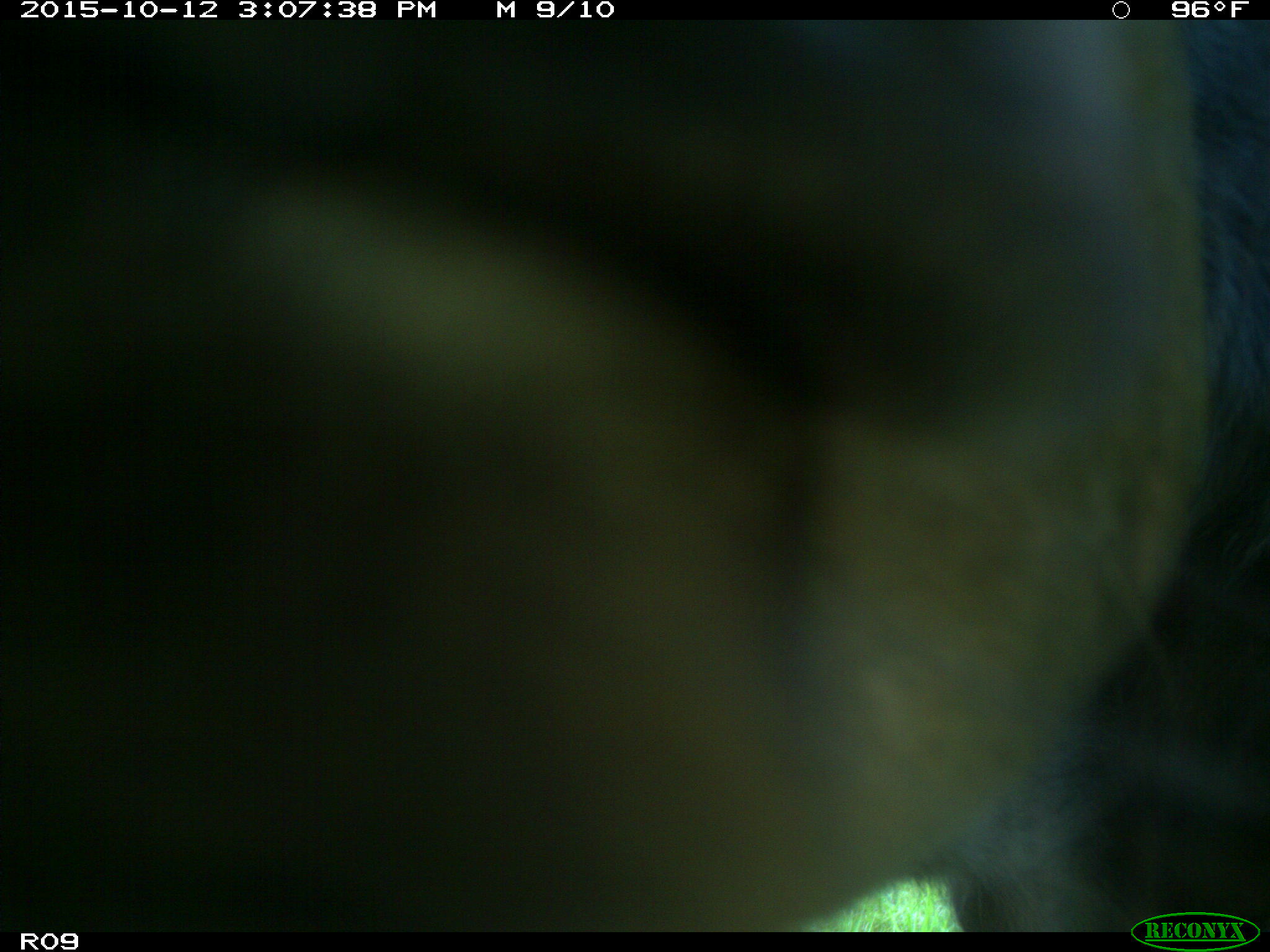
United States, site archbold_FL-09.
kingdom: Animalia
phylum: Chordata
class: Mammalia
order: Artiodactyla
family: Bovidae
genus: Bos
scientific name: Bos taurus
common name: domestic cow